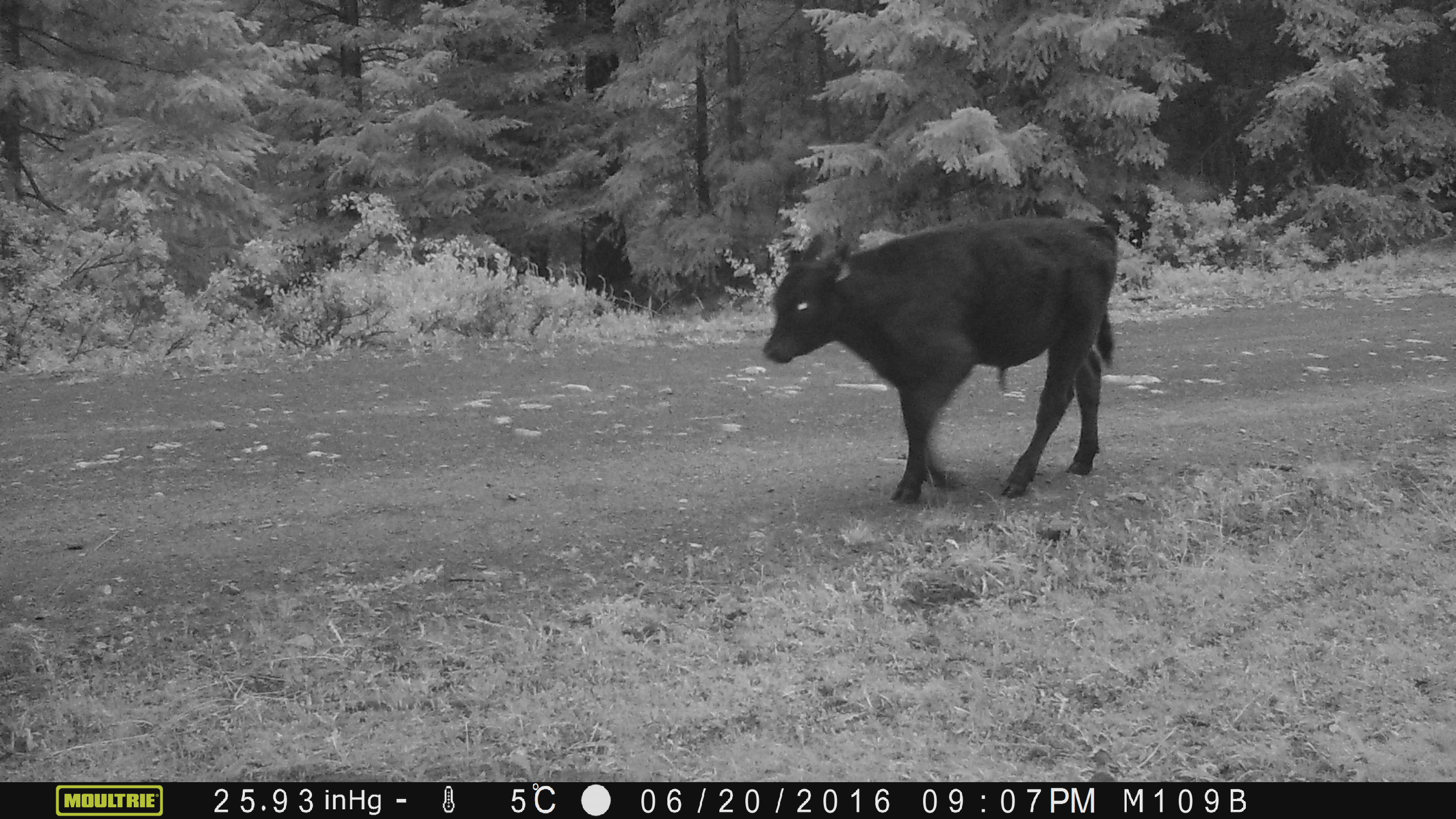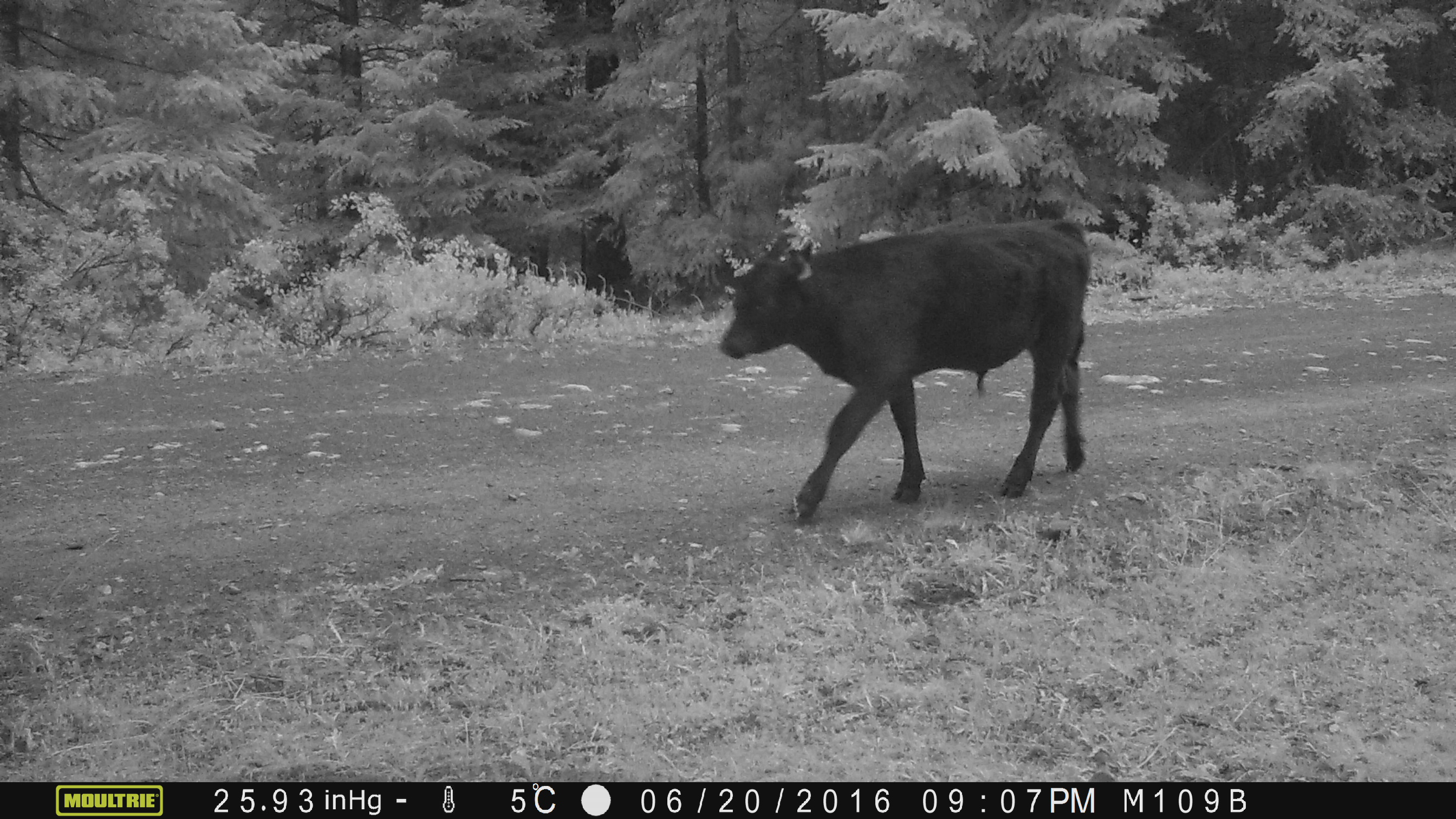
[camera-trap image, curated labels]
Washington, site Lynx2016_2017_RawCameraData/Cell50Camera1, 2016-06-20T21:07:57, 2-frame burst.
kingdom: Animalia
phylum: Chordata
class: Mammalia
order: Artiodactyla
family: Bovidae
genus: Bos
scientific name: Bos taurus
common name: domestic cattle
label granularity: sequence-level